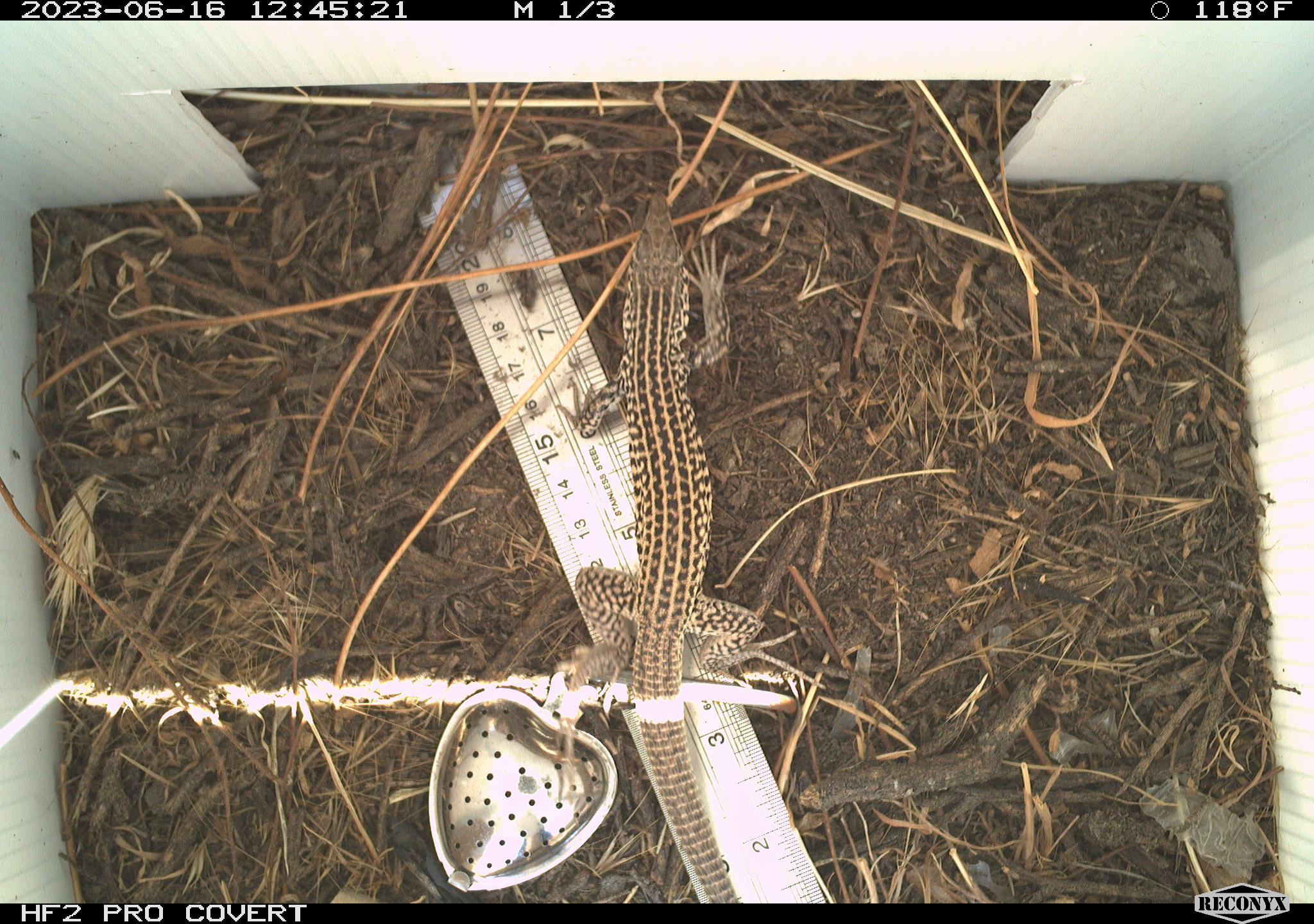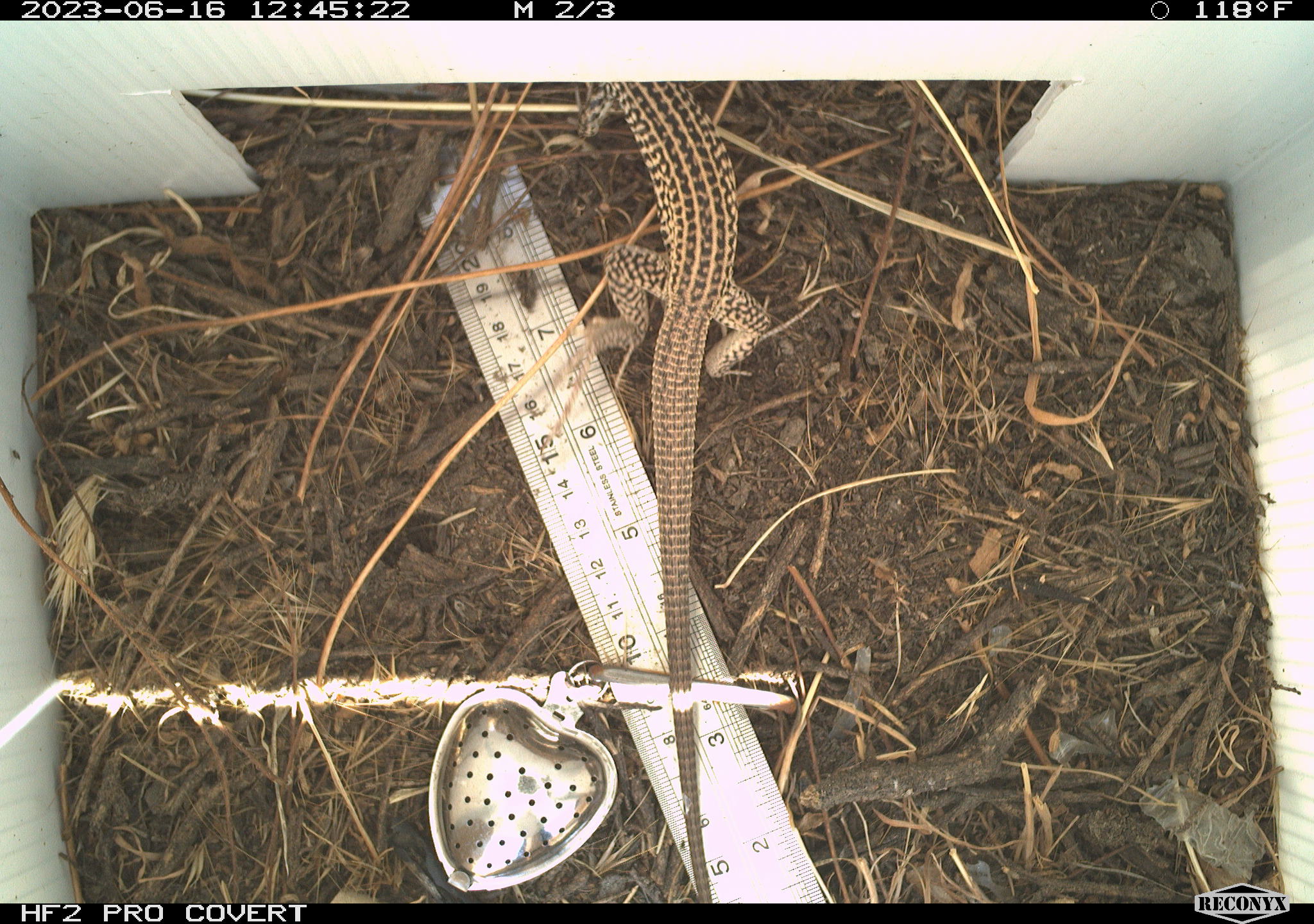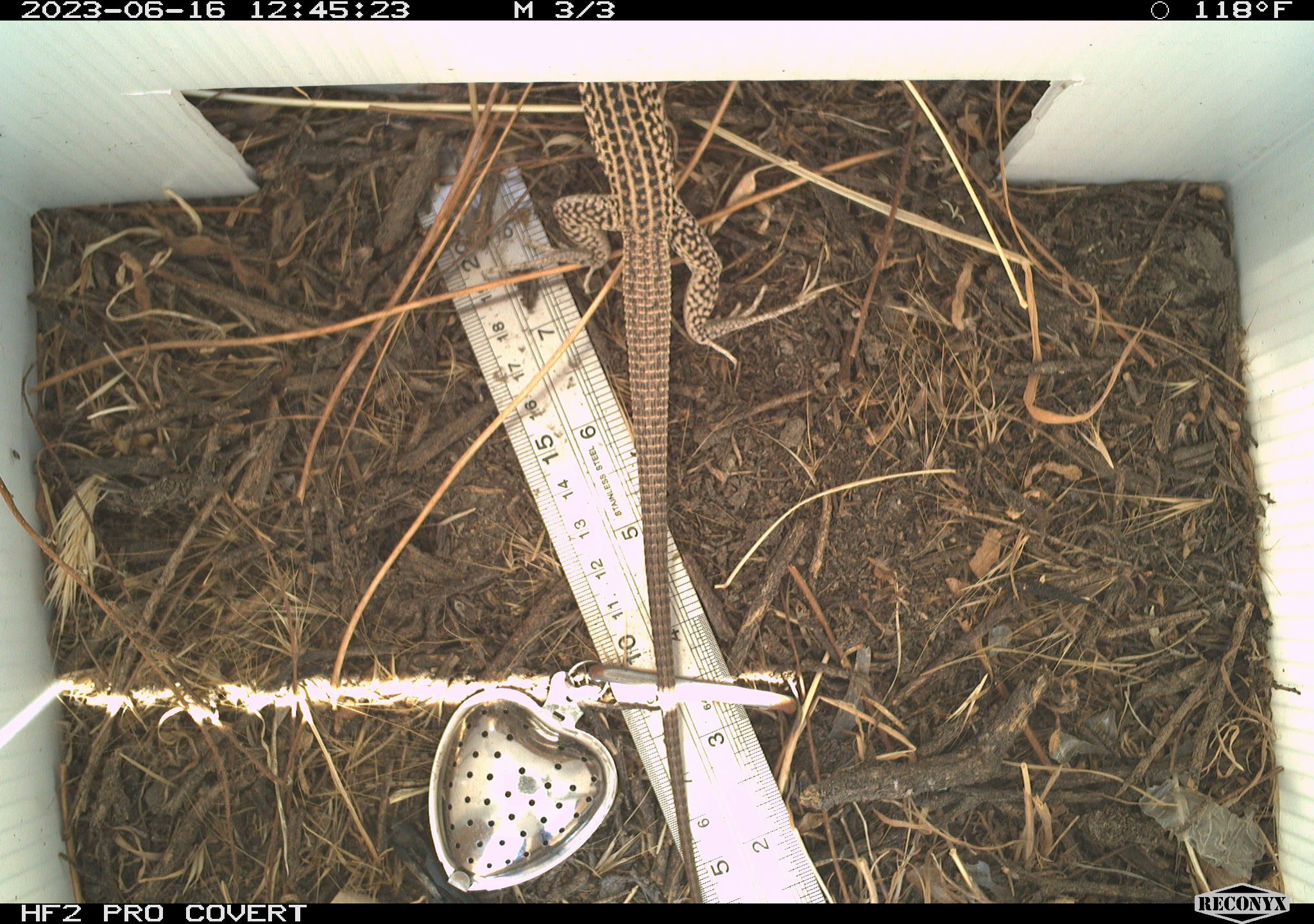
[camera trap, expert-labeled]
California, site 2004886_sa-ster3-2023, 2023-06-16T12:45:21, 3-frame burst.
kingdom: Animalia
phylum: Chordata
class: Reptilia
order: Squamata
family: Teiidae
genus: Aspidoscelis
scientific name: Aspidoscelis tigris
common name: western whiptail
Western whiptail (Aspidoscelis tigris).